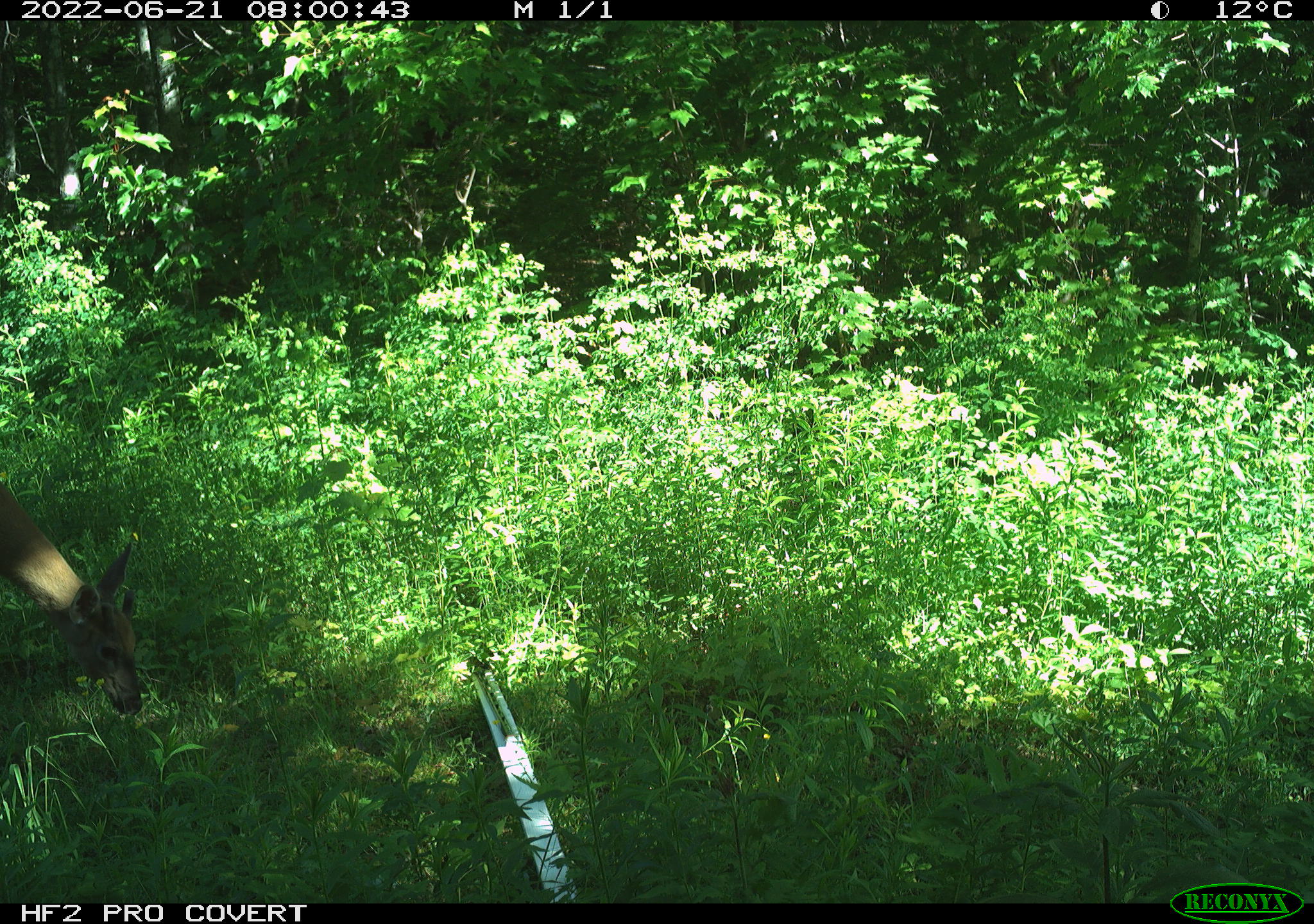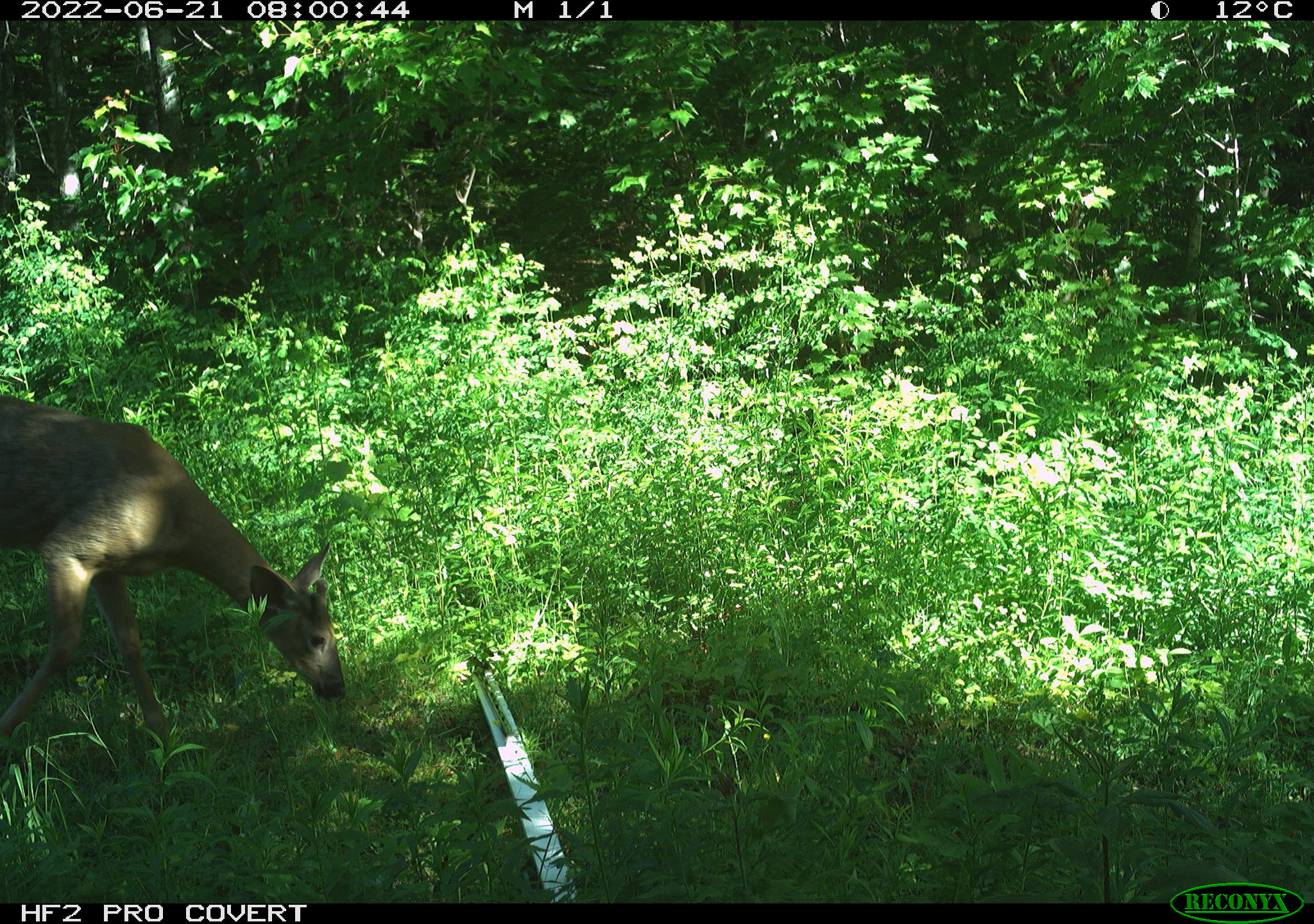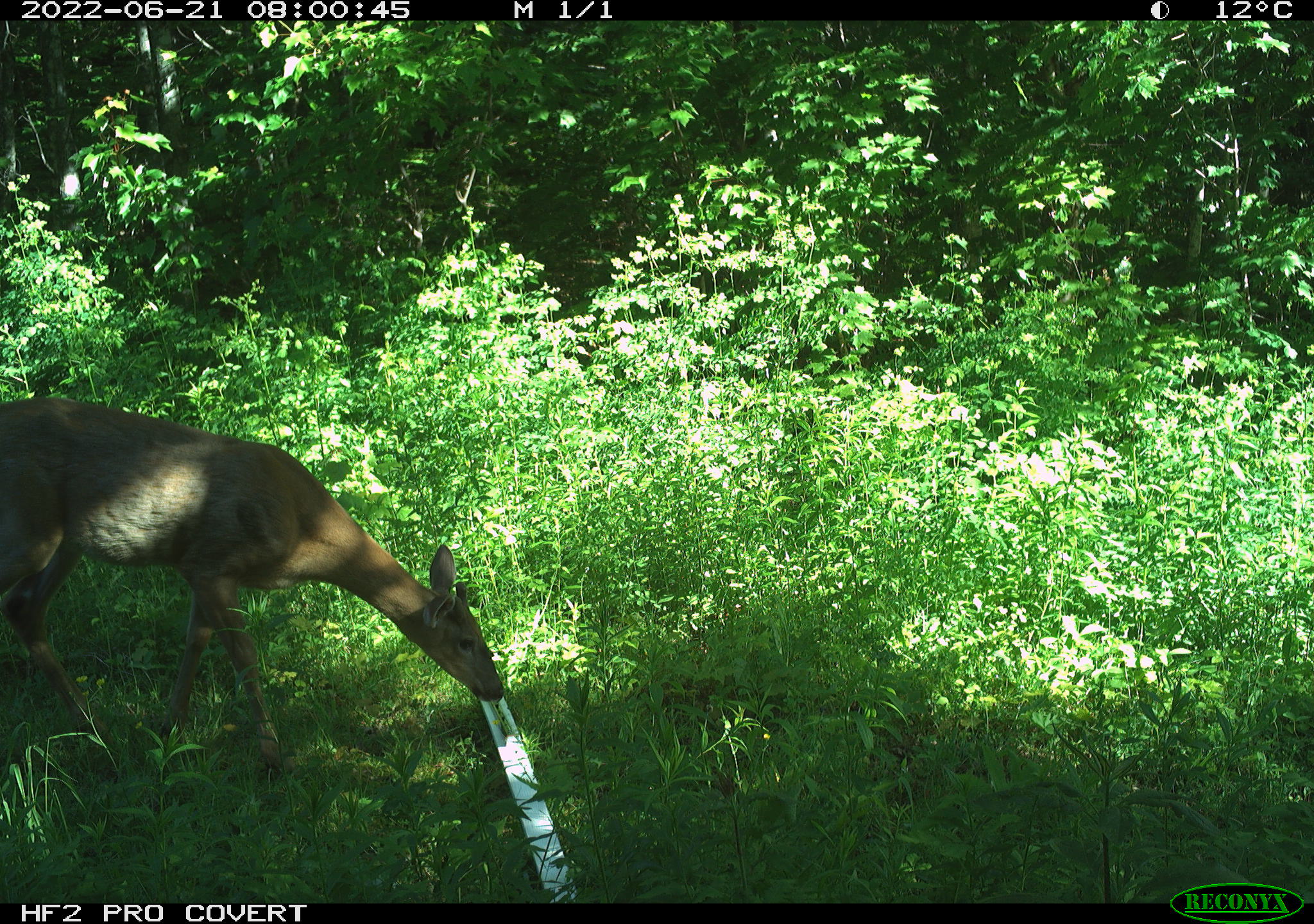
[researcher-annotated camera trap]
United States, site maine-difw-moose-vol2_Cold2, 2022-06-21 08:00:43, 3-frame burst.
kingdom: Animalia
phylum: Chordata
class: Mammalia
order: Artiodactyla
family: Cervidae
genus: Odocoileus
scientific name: Odocoileus virginianus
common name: white-tailed deer